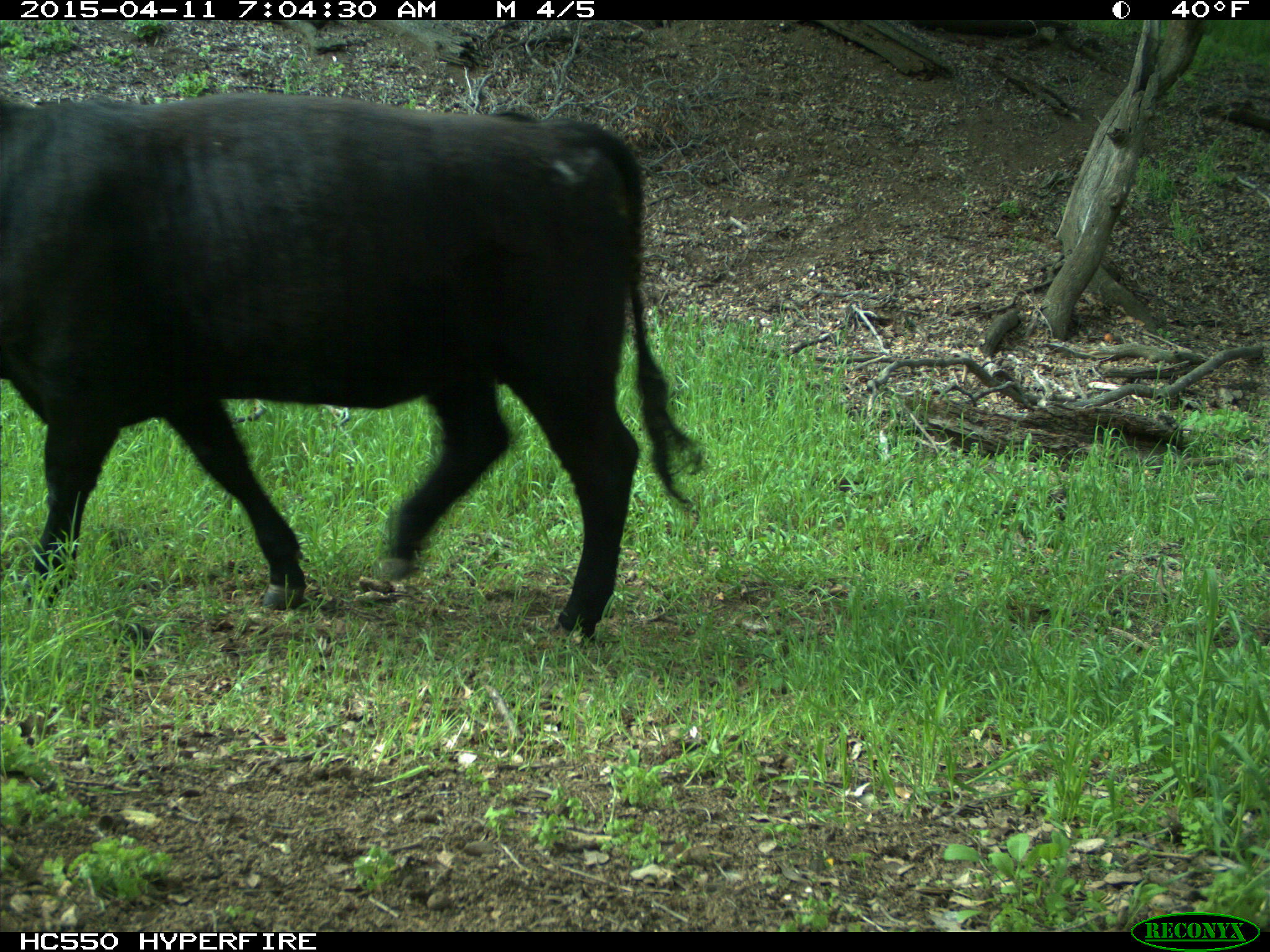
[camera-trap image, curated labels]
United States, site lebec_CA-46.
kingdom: Animalia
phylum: Chordata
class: Mammalia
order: Artiodactyla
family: Bovidae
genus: Bos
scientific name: Bos taurus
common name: domestic cow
Bos taurus (domestic cow).